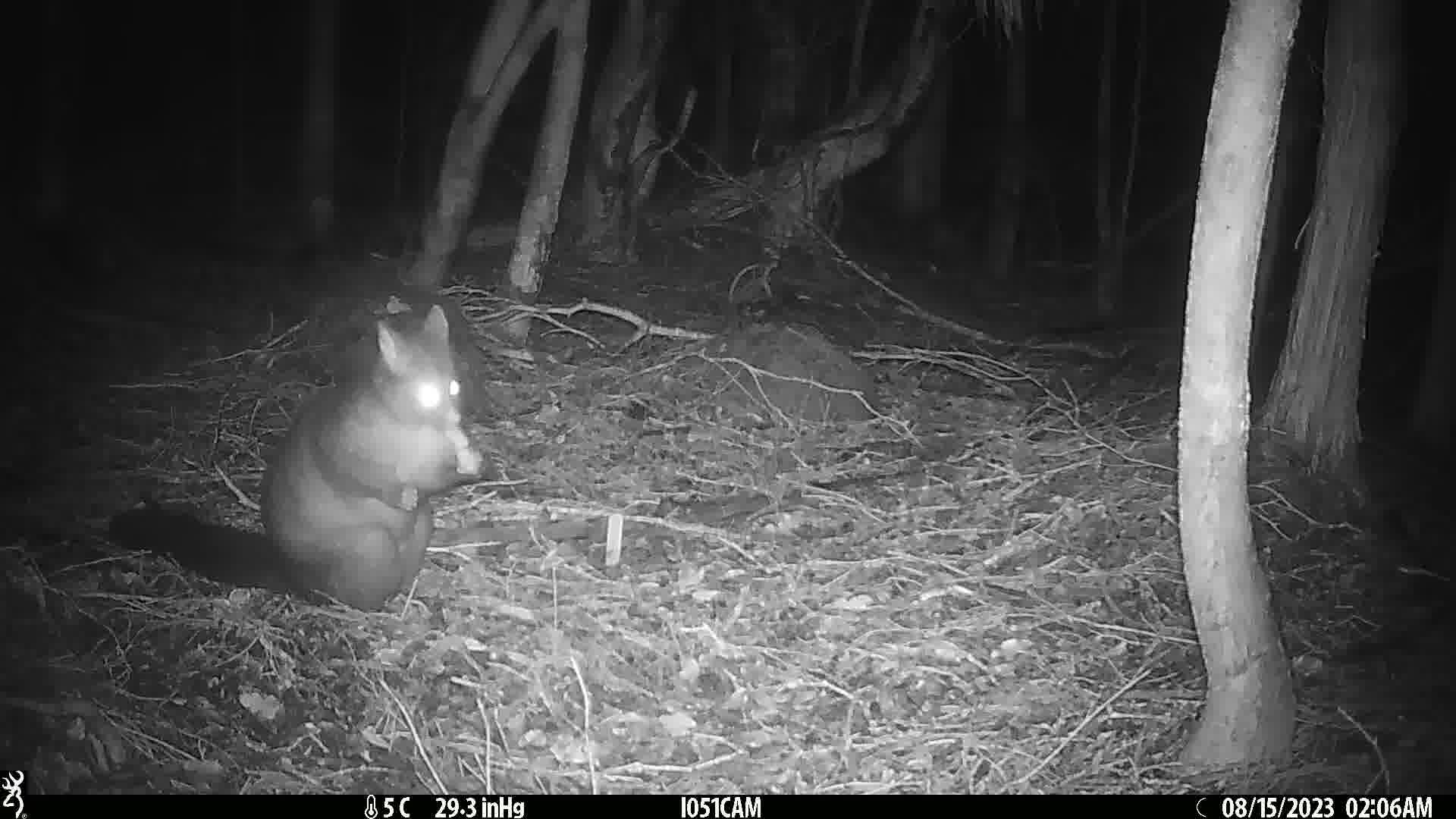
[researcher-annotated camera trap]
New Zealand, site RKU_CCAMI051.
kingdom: Animalia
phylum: Chordata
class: Mammalia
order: Diprotodontia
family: Phalangeridae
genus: Trichosurus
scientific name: Trichosurus vulpecula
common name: common brushtail possum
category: possum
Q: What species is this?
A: Possum (common brushtail possum) (Trichosurus vulpecula).